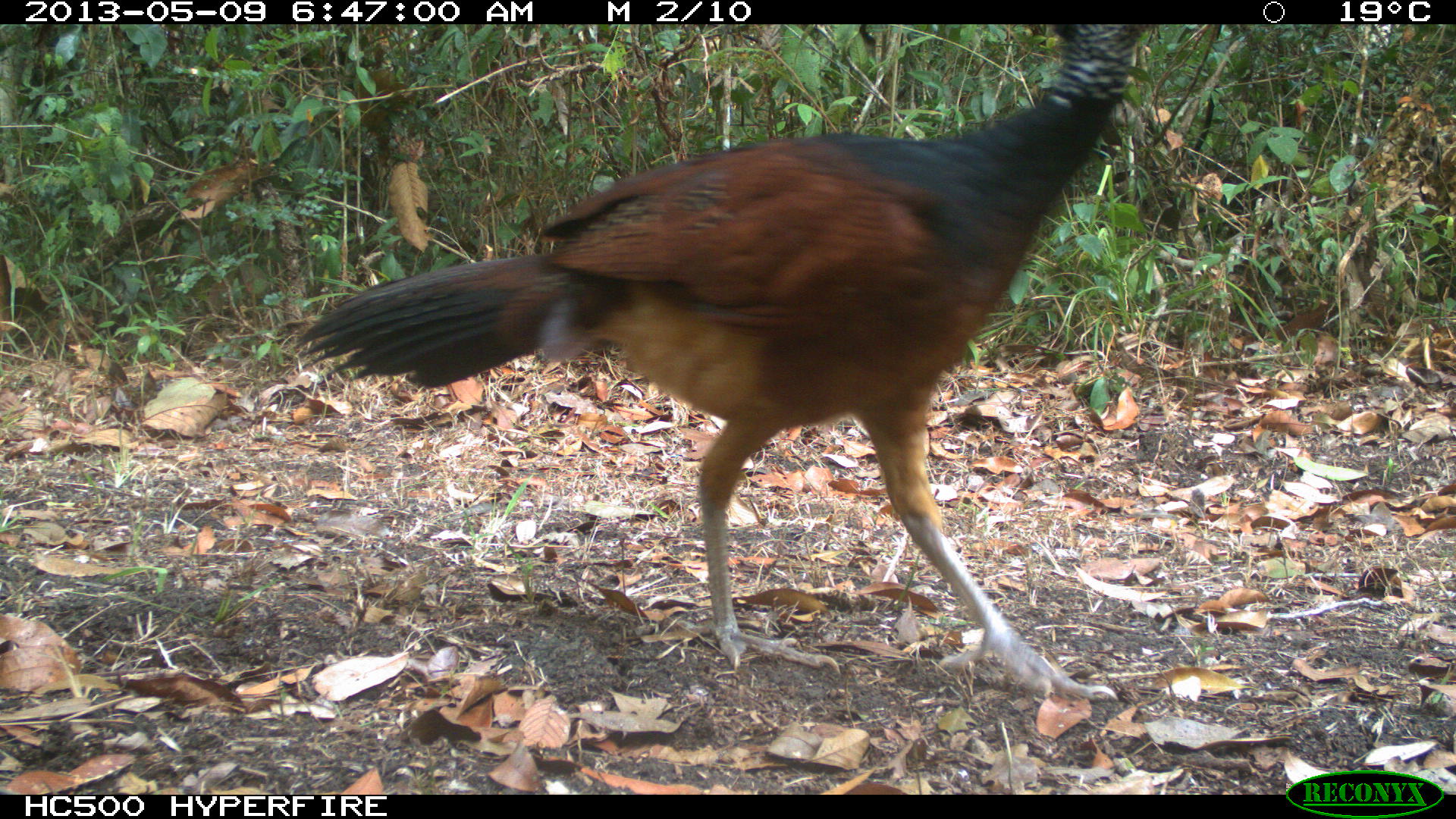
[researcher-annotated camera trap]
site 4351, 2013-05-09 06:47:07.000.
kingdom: Animalia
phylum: Chordata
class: Aves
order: Galliformes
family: Cracidae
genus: Crax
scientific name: Crax rubra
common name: great curassow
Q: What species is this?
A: Crax rubra (great curassow).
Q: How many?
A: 2.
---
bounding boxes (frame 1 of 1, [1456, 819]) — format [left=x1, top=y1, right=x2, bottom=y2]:
crax rubra: [left=291, top=22, right=1150, bottom=698]